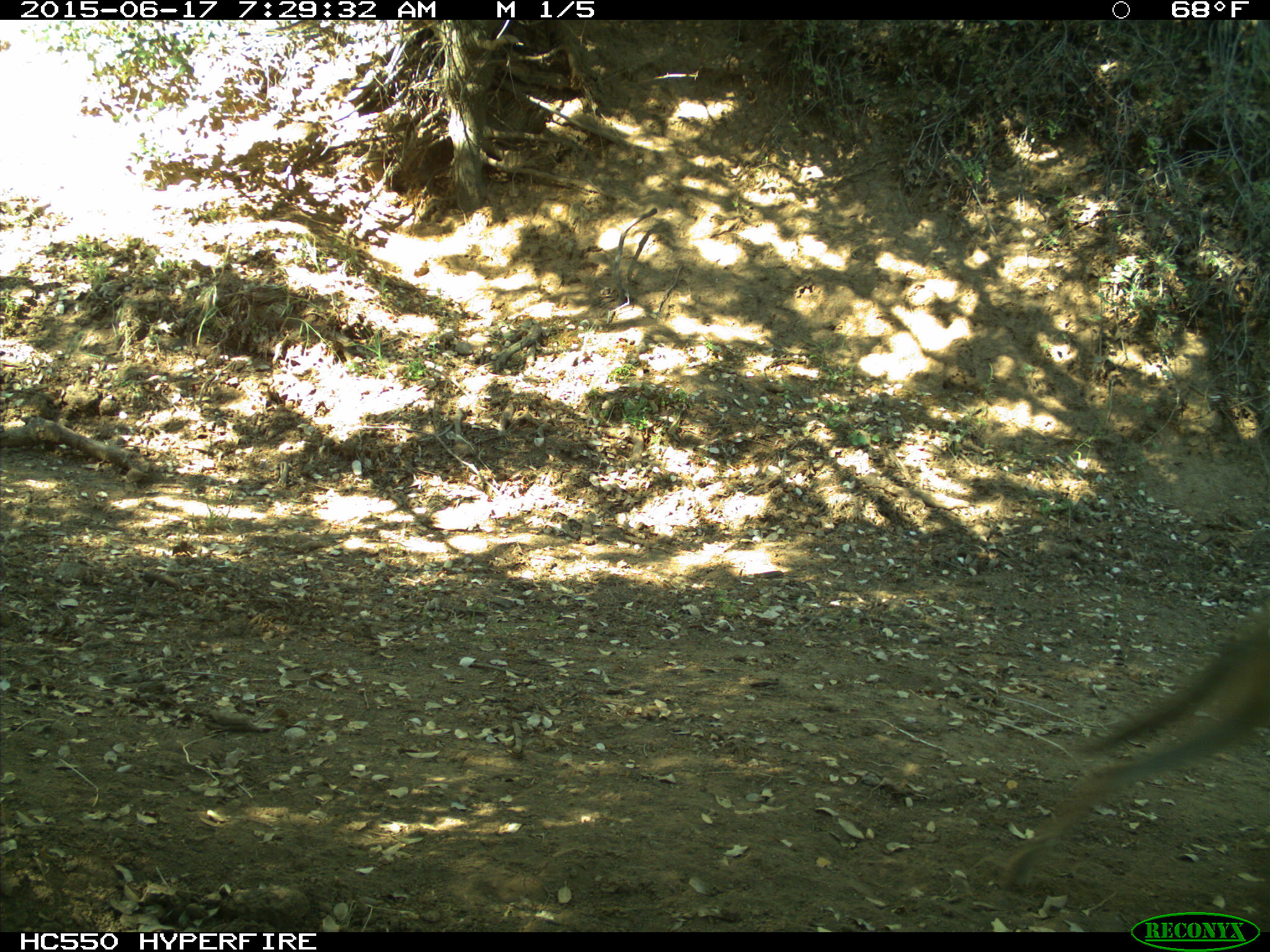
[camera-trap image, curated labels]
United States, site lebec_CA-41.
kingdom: Animalia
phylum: Chordata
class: Mammalia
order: Carnivora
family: Canidae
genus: Canis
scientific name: Canis latrans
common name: coyote